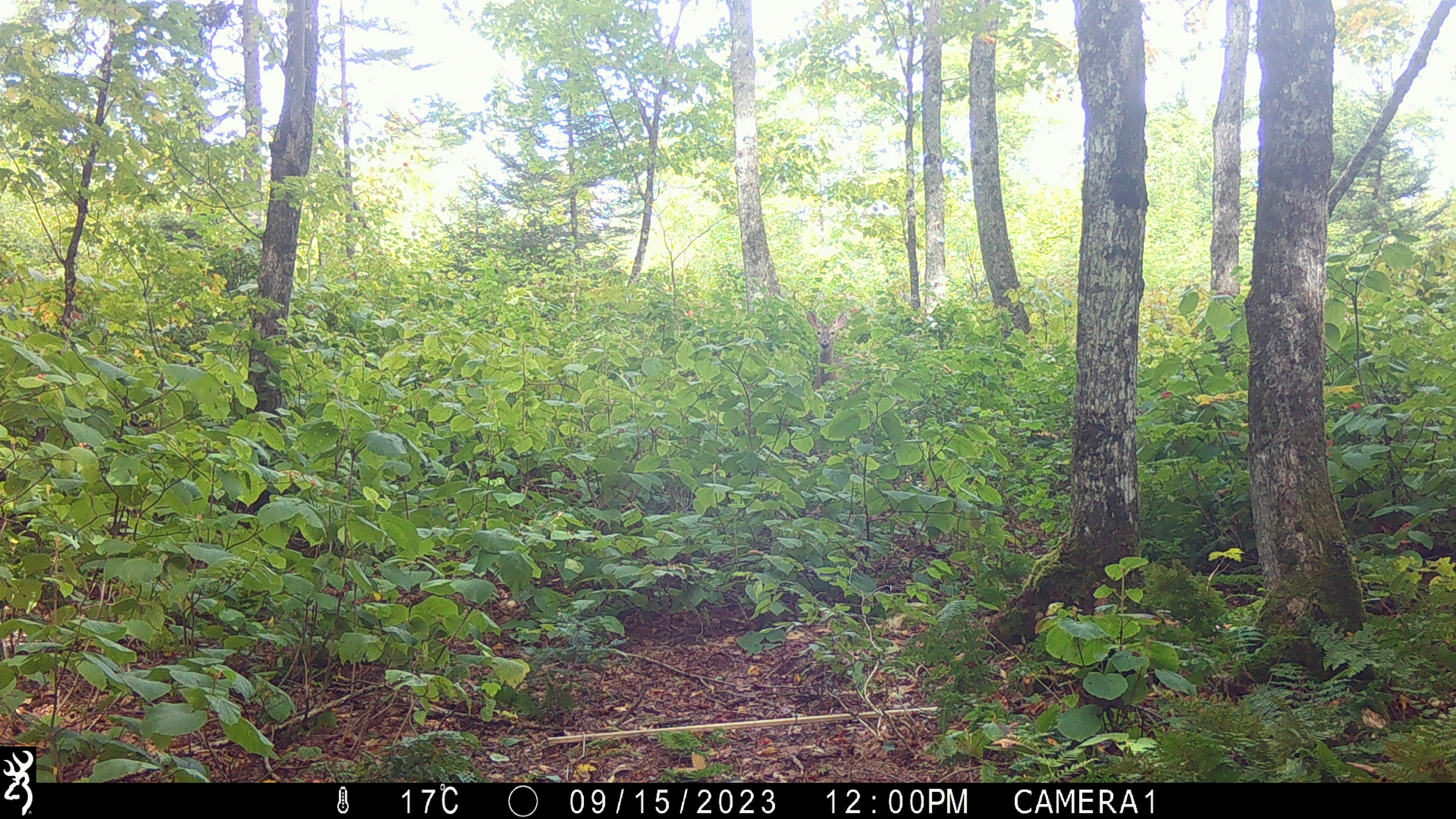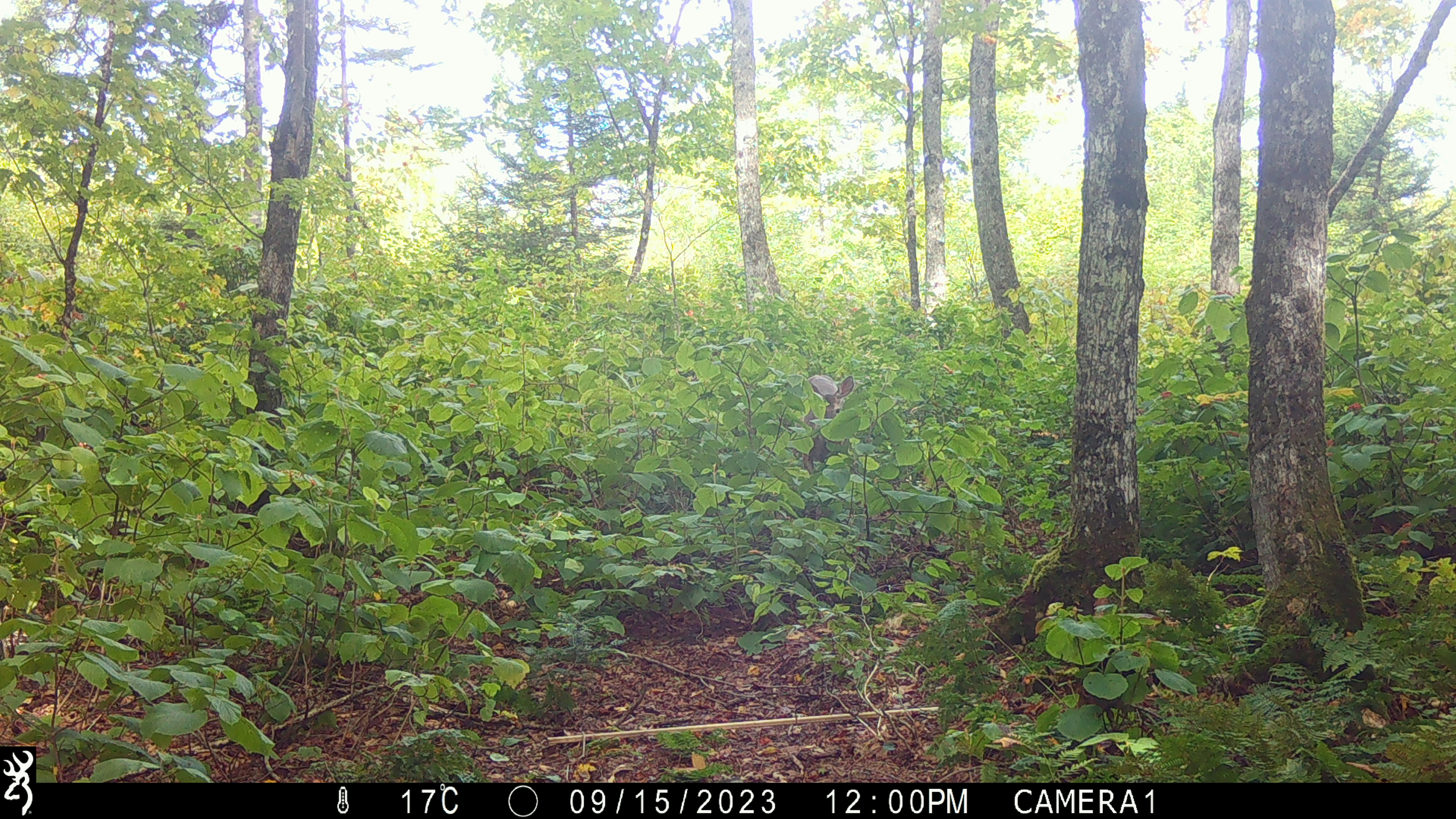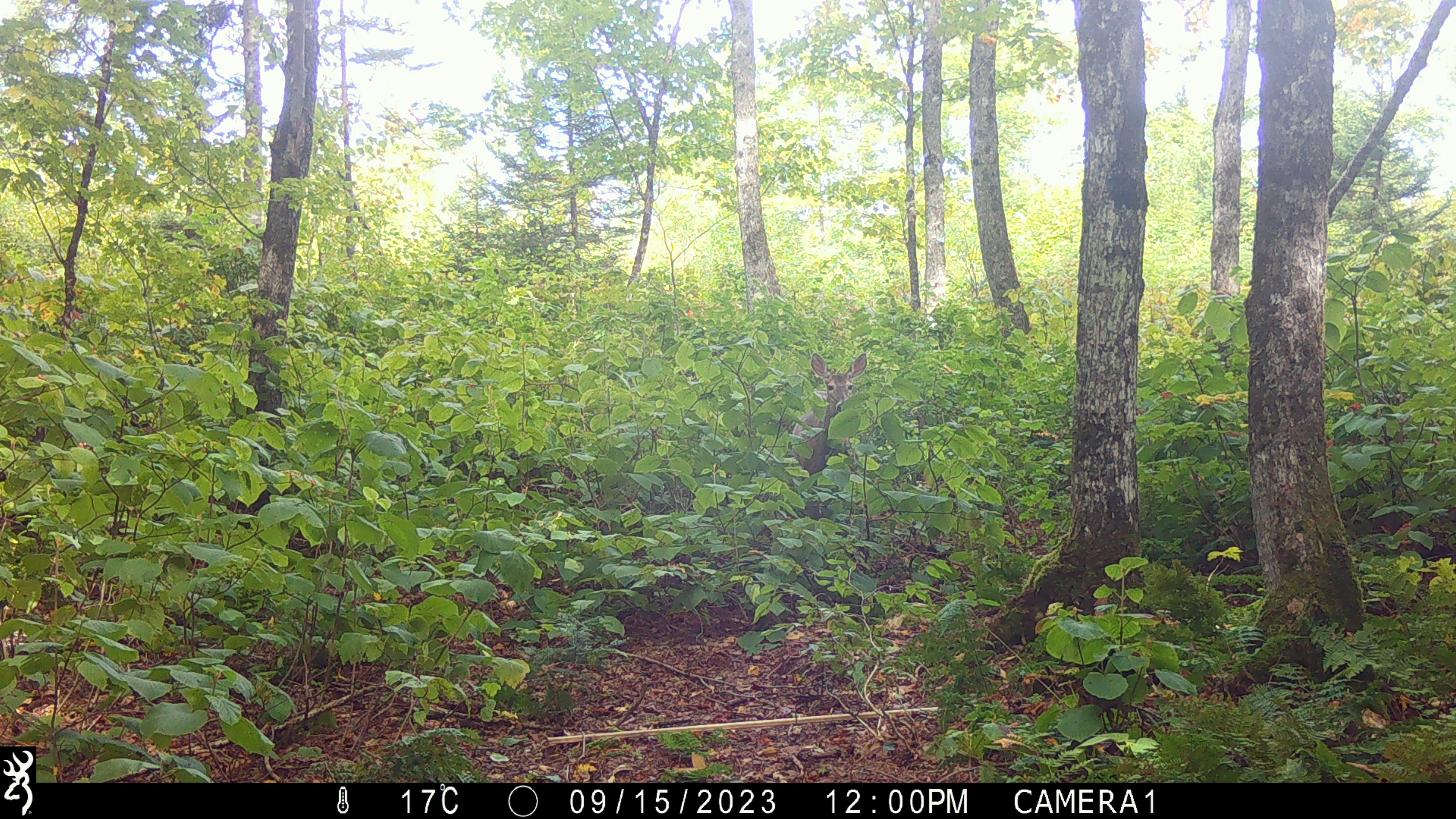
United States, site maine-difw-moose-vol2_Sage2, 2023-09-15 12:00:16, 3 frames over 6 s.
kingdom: Animalia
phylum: Chordata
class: Mammalia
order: Artiodactyla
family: Cervidae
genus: Odocoileus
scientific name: Odocoileus virginianus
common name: white-tailed deer